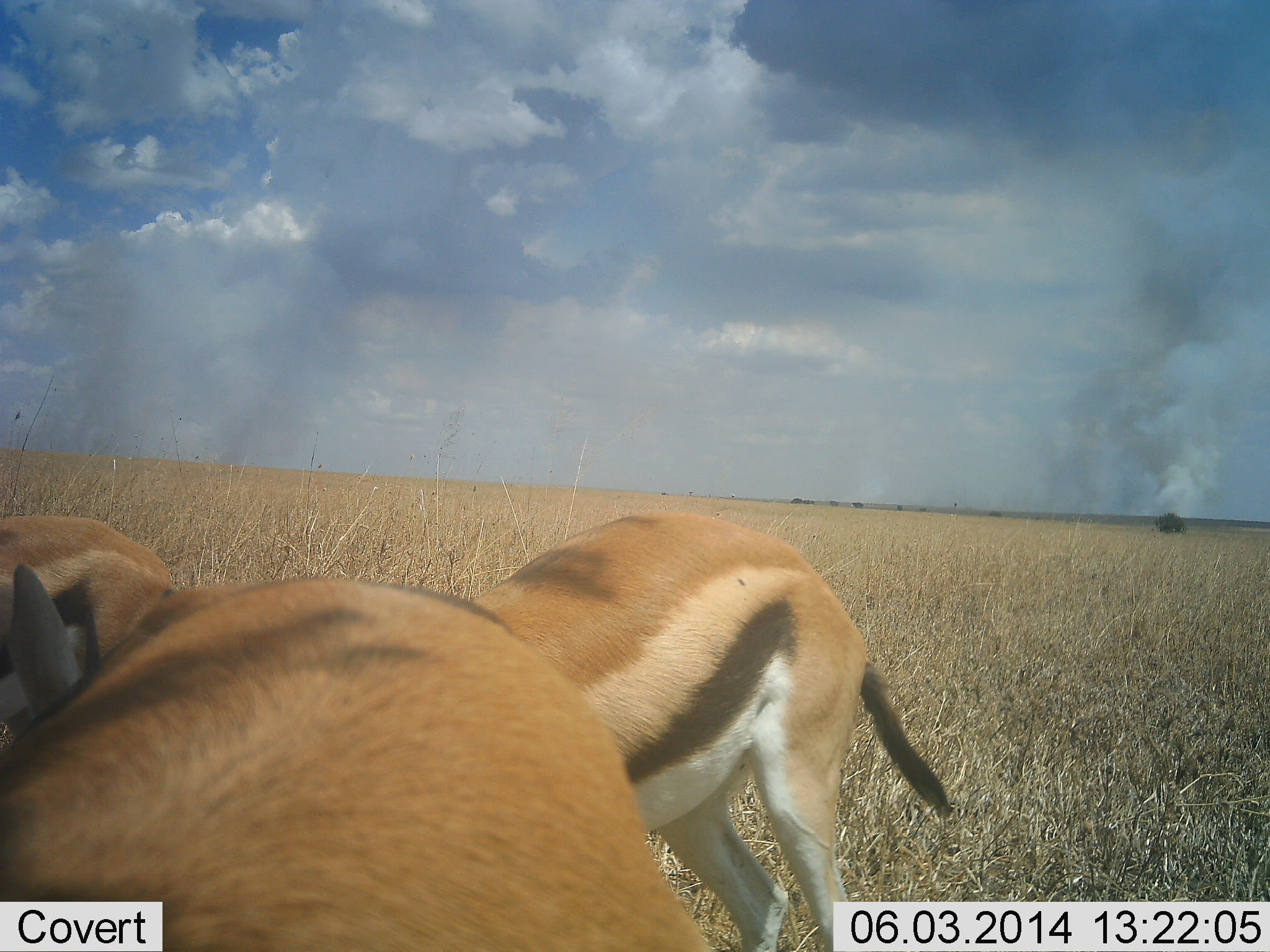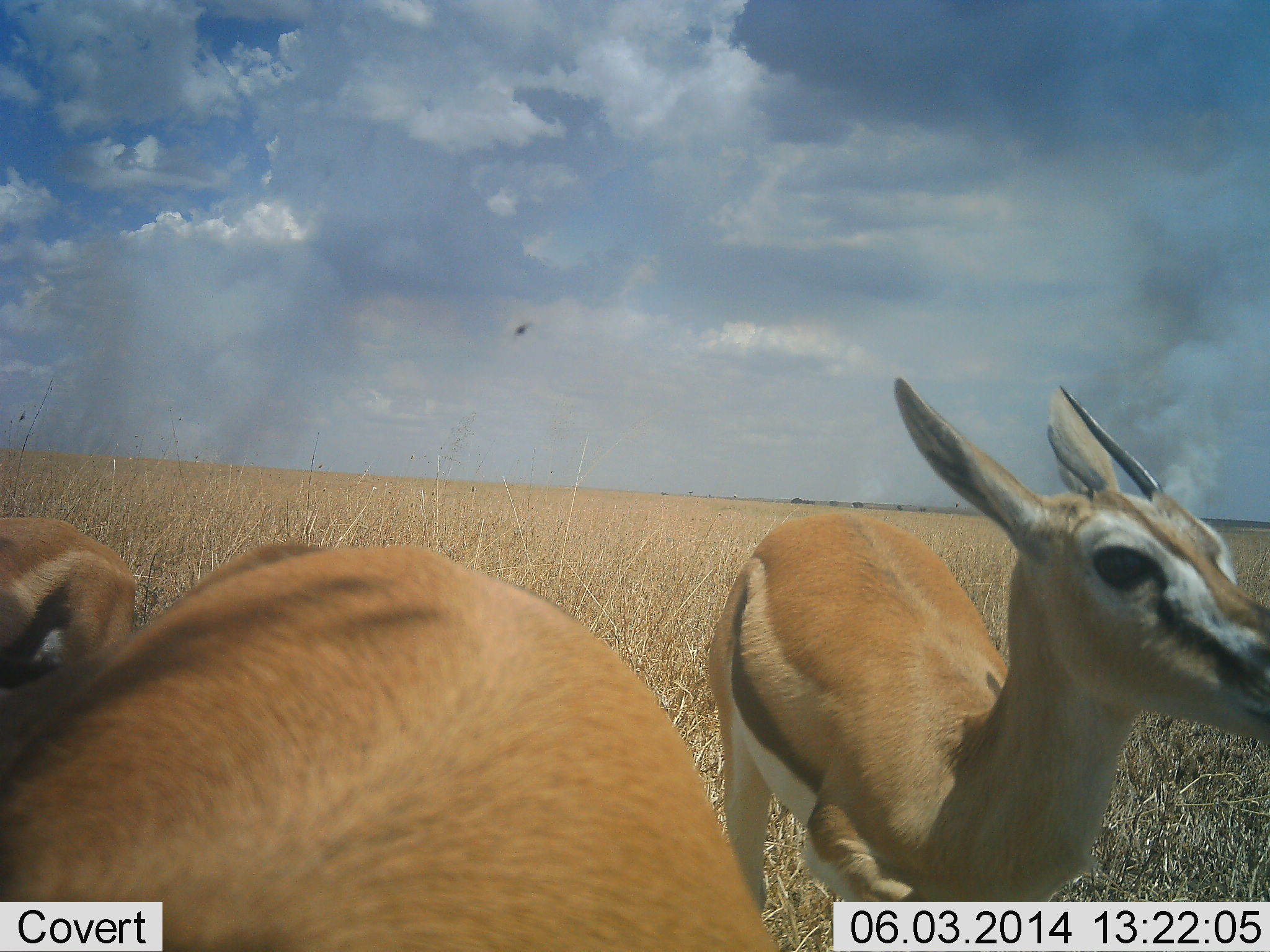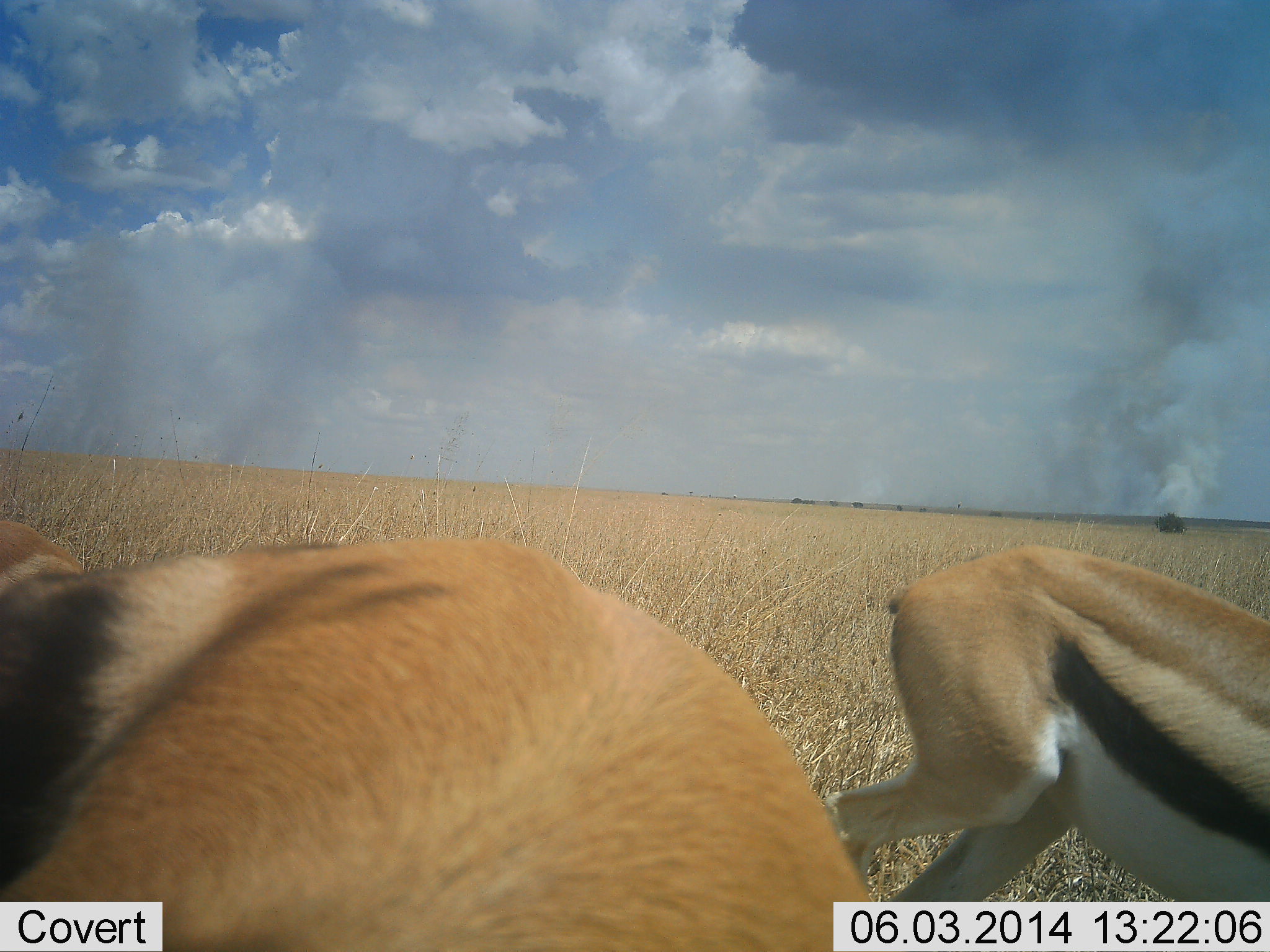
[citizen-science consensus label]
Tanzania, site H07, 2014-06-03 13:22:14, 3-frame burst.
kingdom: Animalia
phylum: Chordata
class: Mammalia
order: Artiodactyla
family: Bovidae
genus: Eudorcas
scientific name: Eudorcas thomsonii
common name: thomson's gazelle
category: gazellethomsons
Gazellethomsons (thomson's gazelle) (Eudorcas thomsonii), count 3. Behavior (volunteer vote fractions): standing 73%, resting 0%, moving 36%, interacting 9%. Young present (vote fraction): 0%. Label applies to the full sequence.